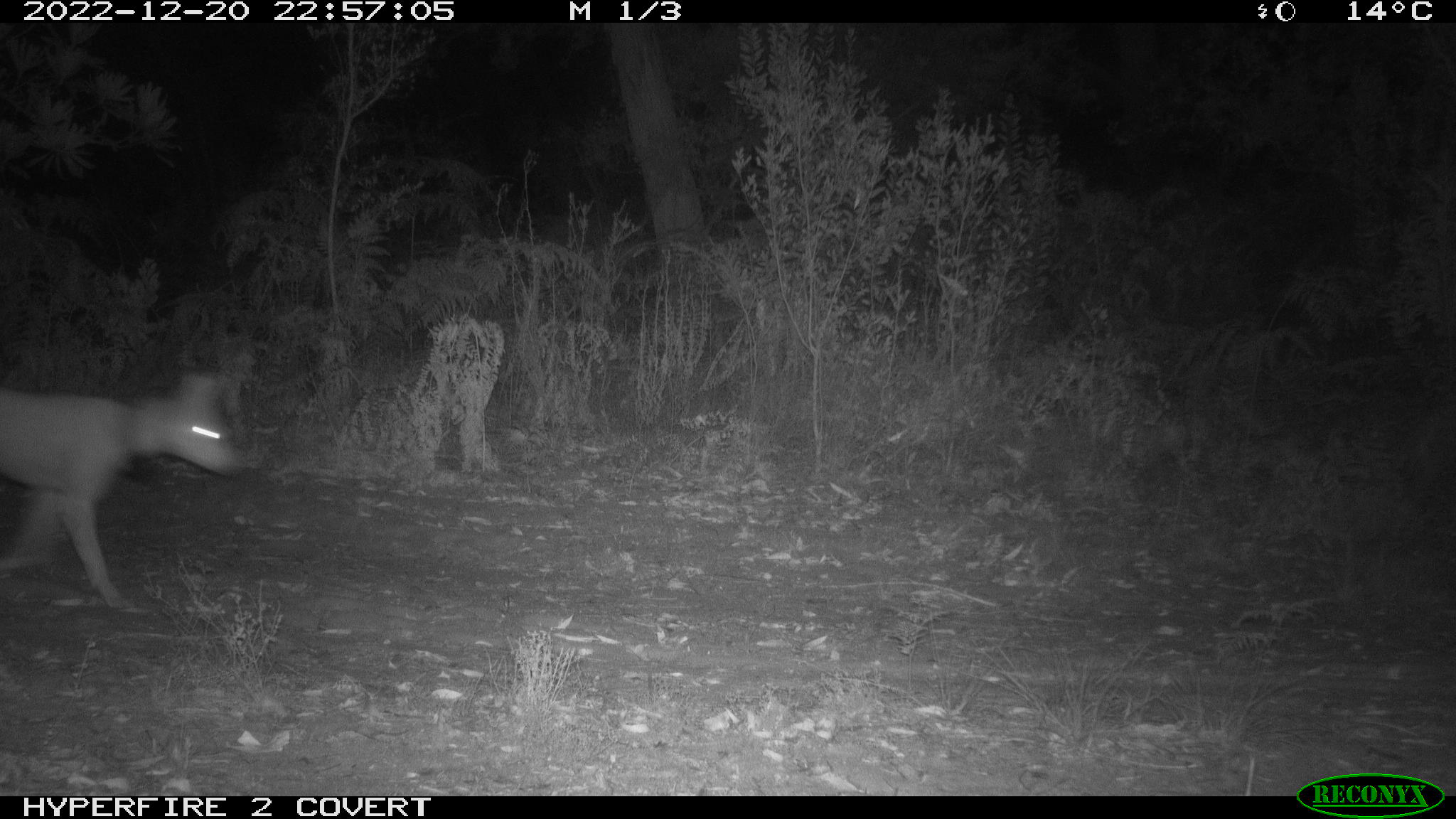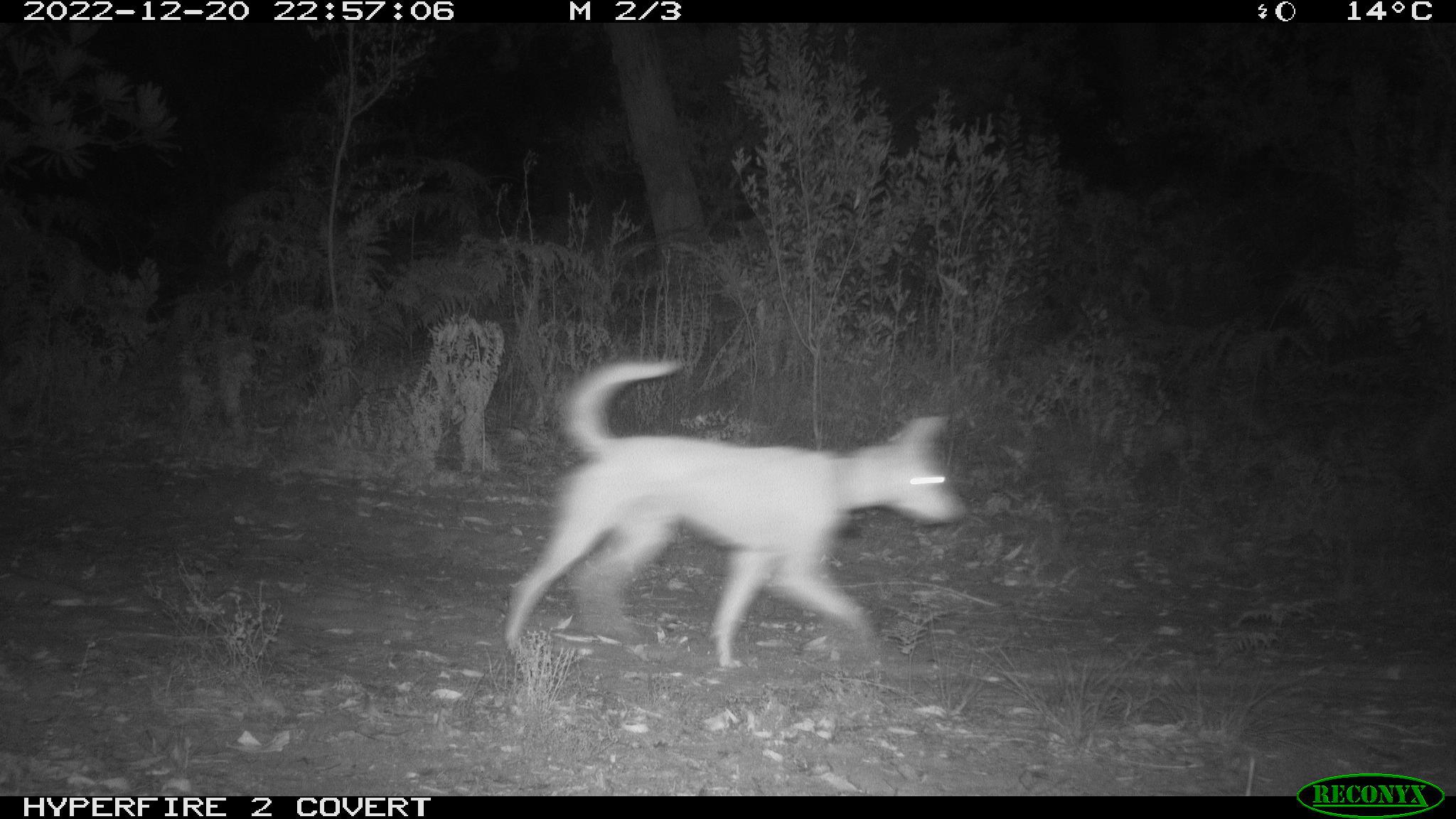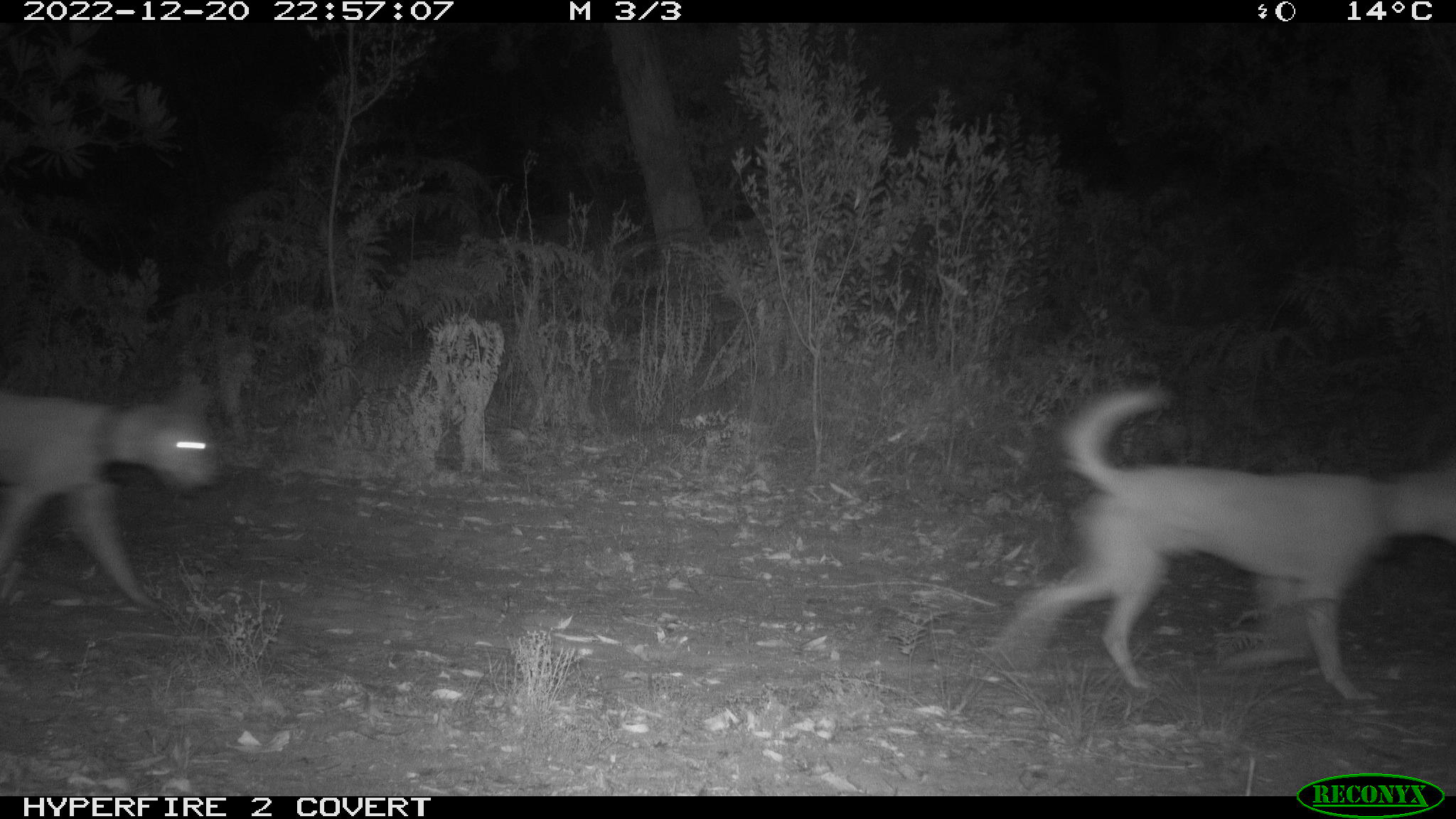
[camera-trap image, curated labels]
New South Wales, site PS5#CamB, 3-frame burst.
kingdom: Animalia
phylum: Chordata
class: Mammalia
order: Carnivora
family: Canidae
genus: Canis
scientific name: Canis familiaris dingo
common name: dingo